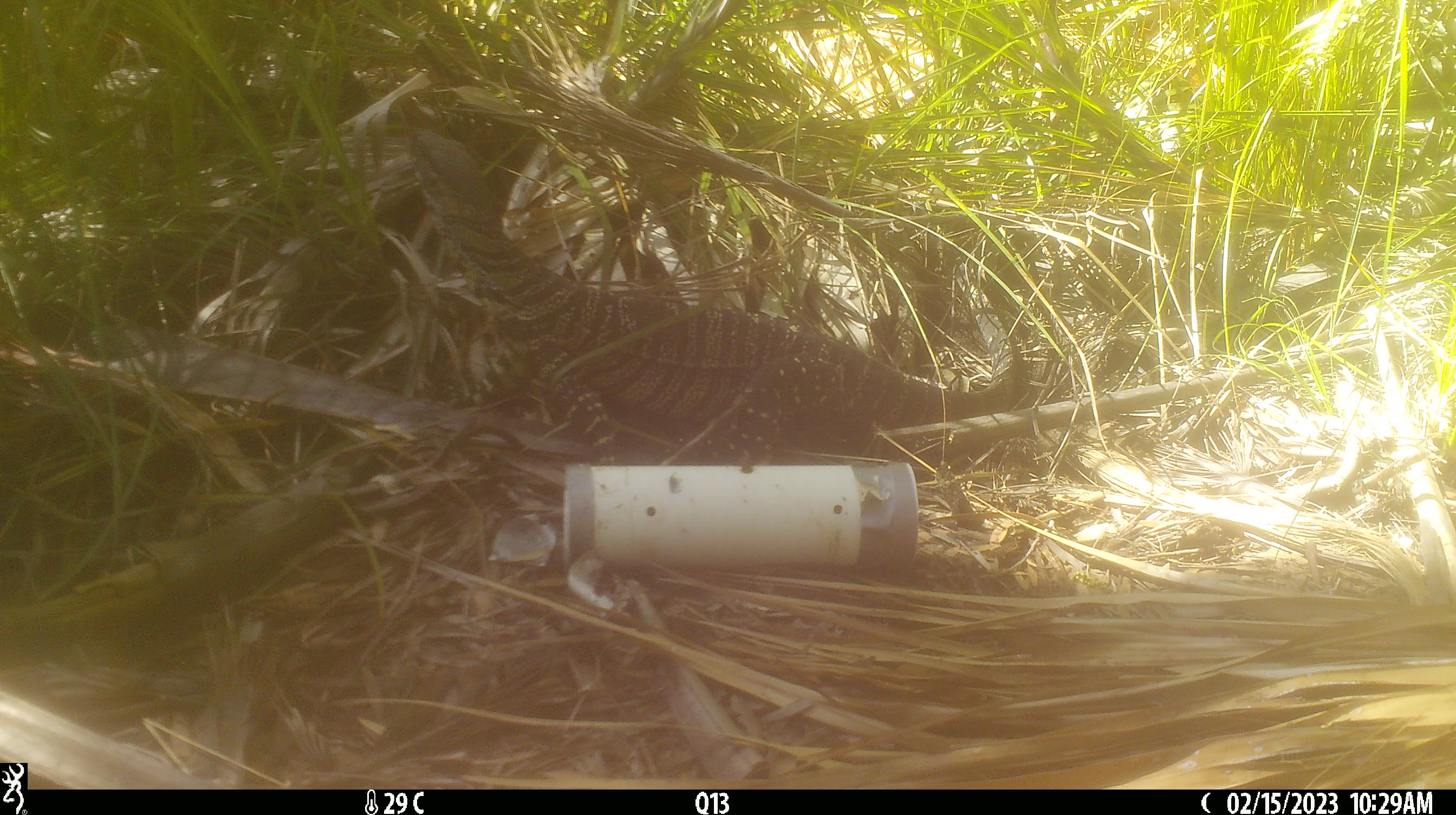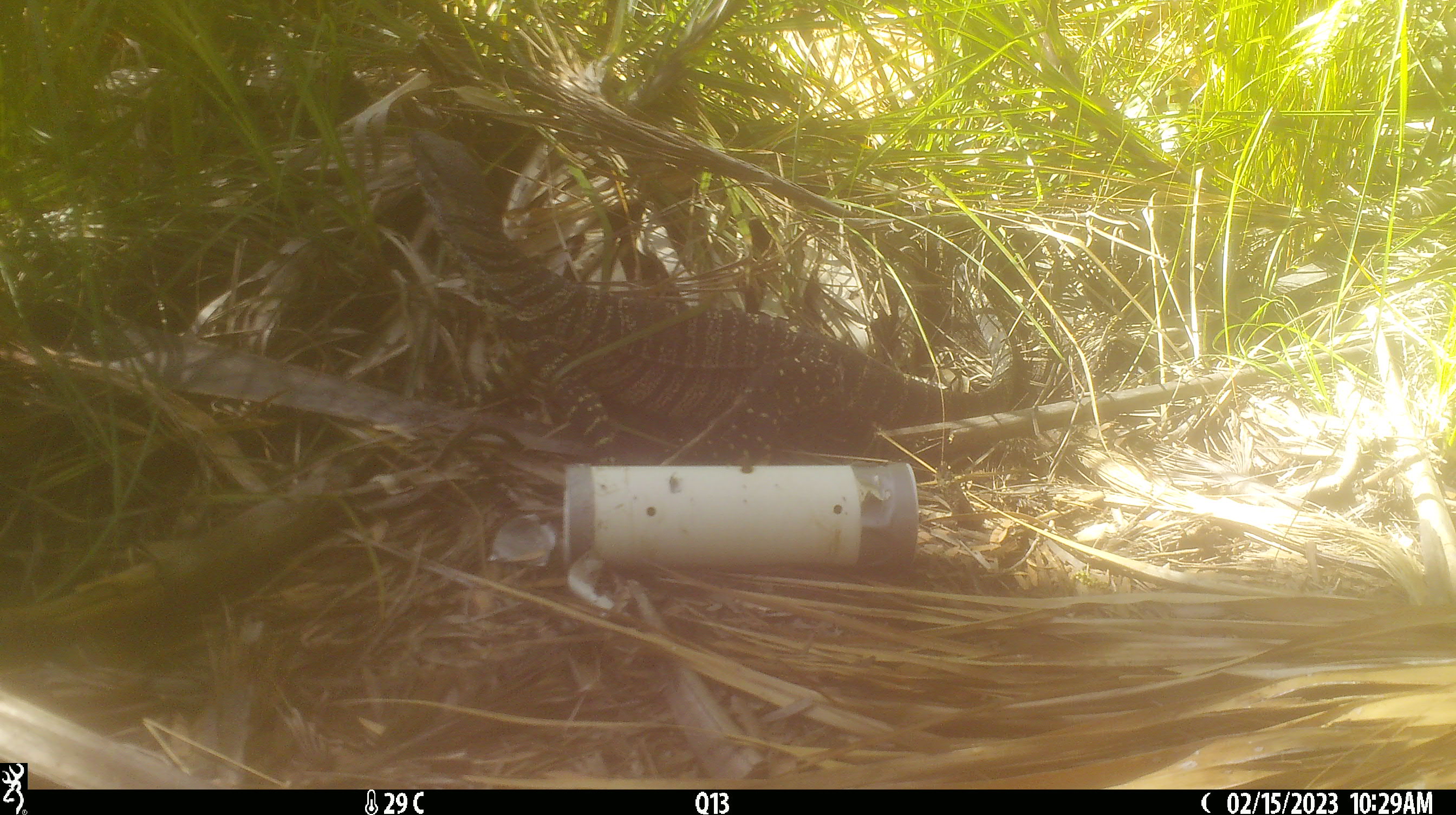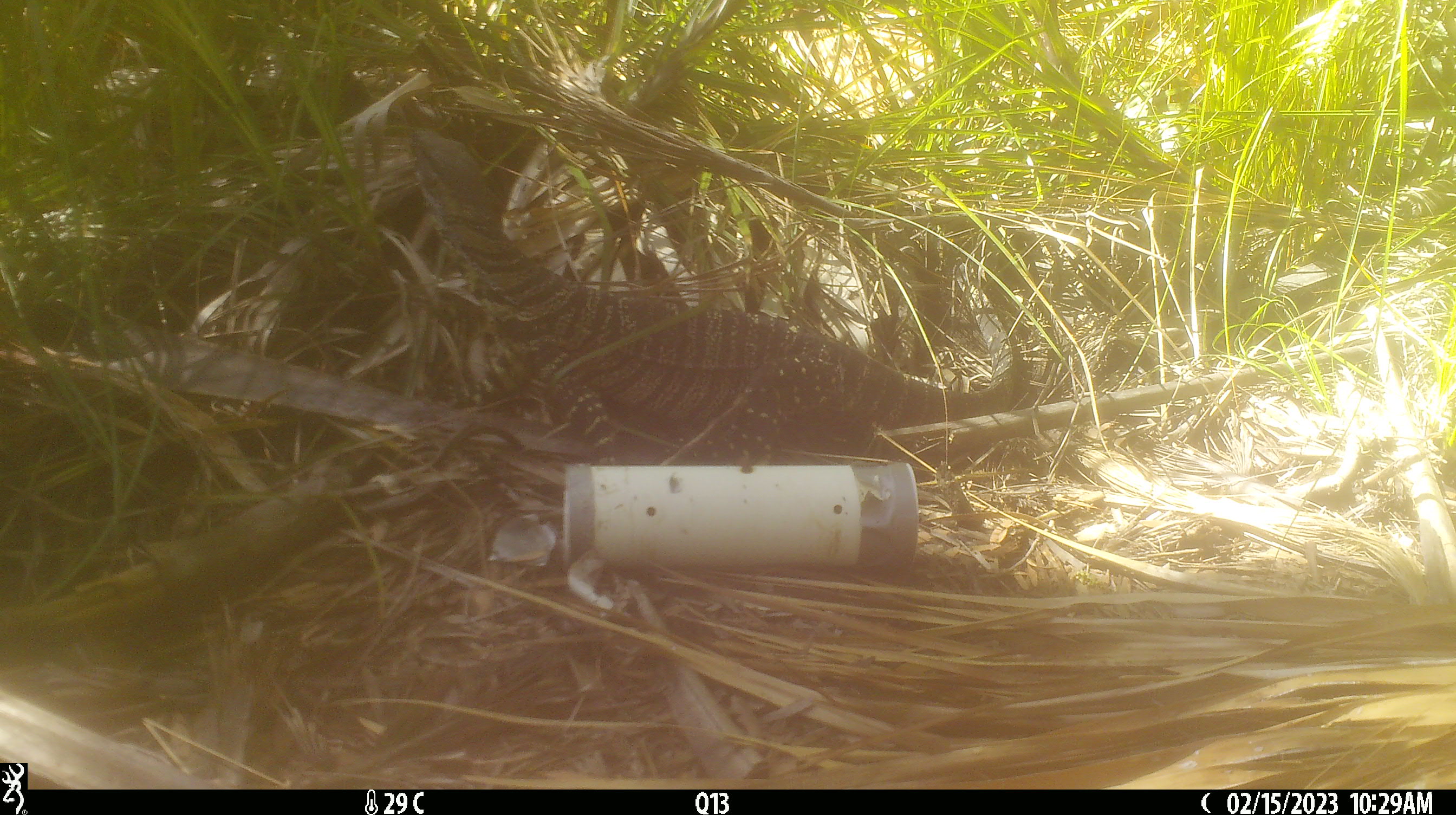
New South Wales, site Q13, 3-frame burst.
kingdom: Animalia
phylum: Chordata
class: Reptilia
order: Squamata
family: Varanidae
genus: Varanus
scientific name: Varanus varius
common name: lace monitor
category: goanna